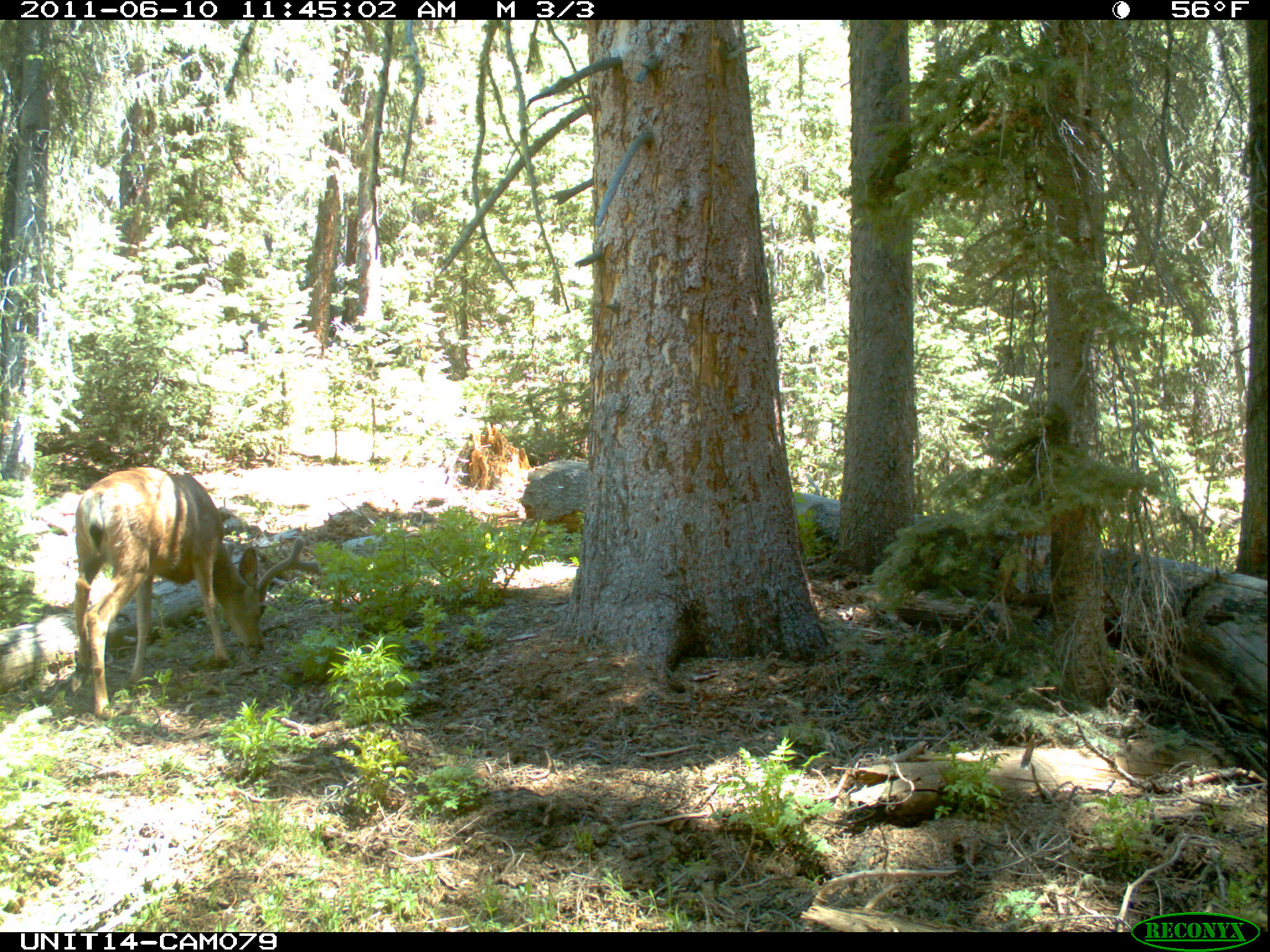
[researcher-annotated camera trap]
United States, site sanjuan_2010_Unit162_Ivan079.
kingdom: Animalia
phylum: Chordata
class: Mammalia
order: Artiodactyla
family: Cervidae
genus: Odocoileus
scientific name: Odocoileus hemionus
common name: mule deer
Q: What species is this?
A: Odocoileus hemionus (mule deer).